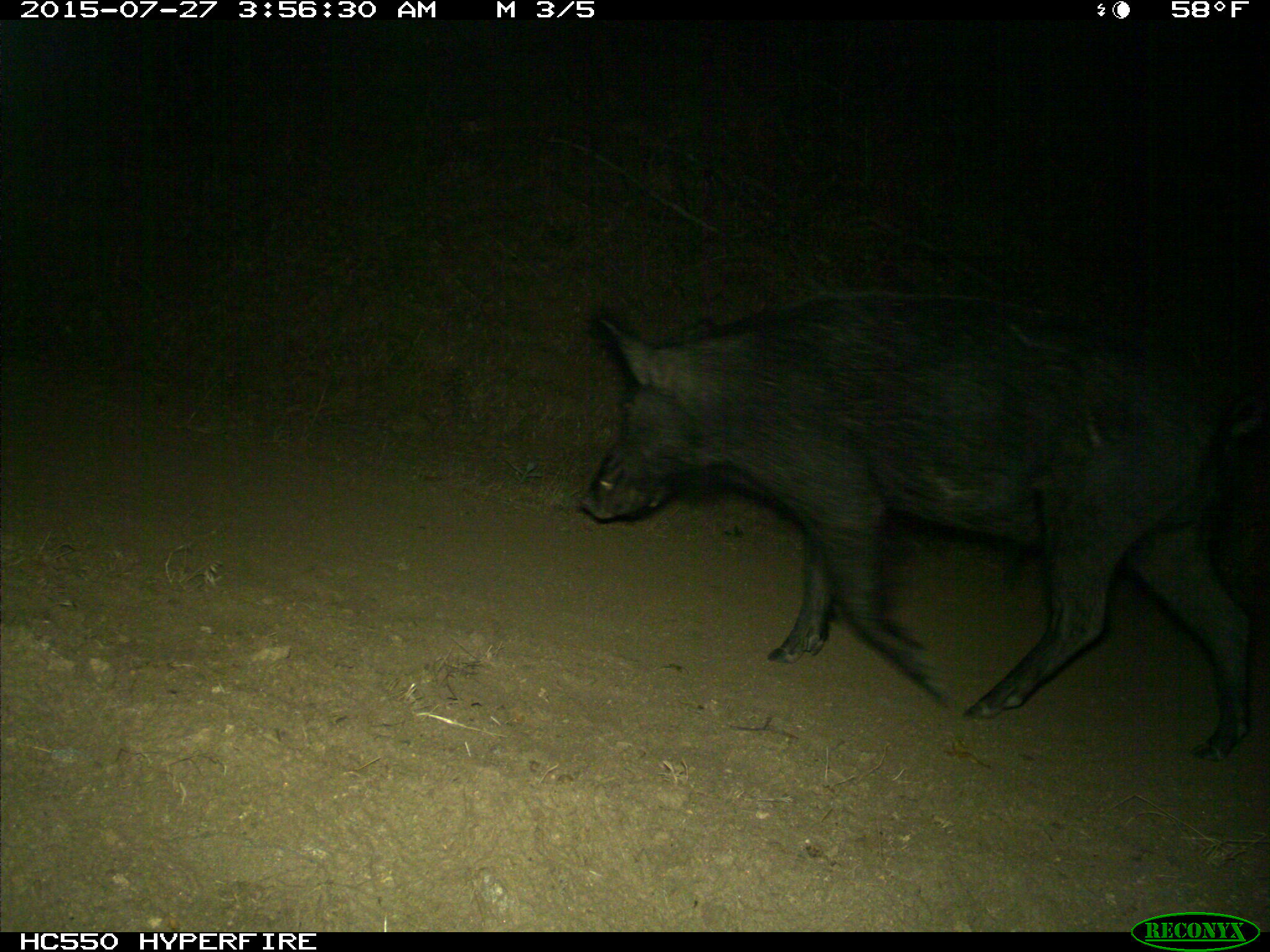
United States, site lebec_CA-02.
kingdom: Animalia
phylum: Chordata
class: Mammalia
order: Artiodactyla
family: Suidae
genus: Sus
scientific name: Sus scrofa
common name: wild boar